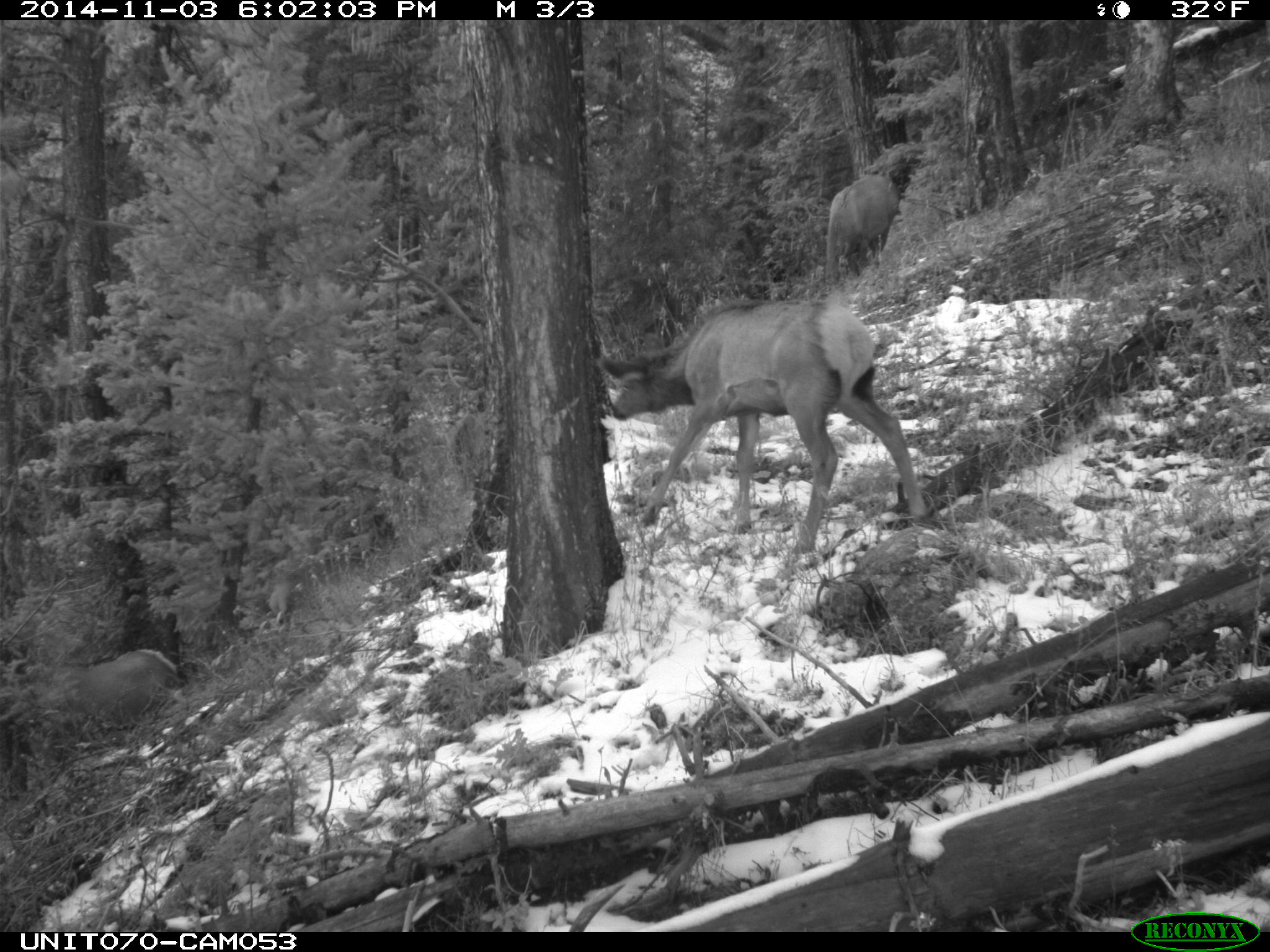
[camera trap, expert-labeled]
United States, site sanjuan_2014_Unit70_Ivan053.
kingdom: Animalia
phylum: Chordata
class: Mammalia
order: Artiodactyla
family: Cervidae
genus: Cervus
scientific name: Cervus elaphus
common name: red deer